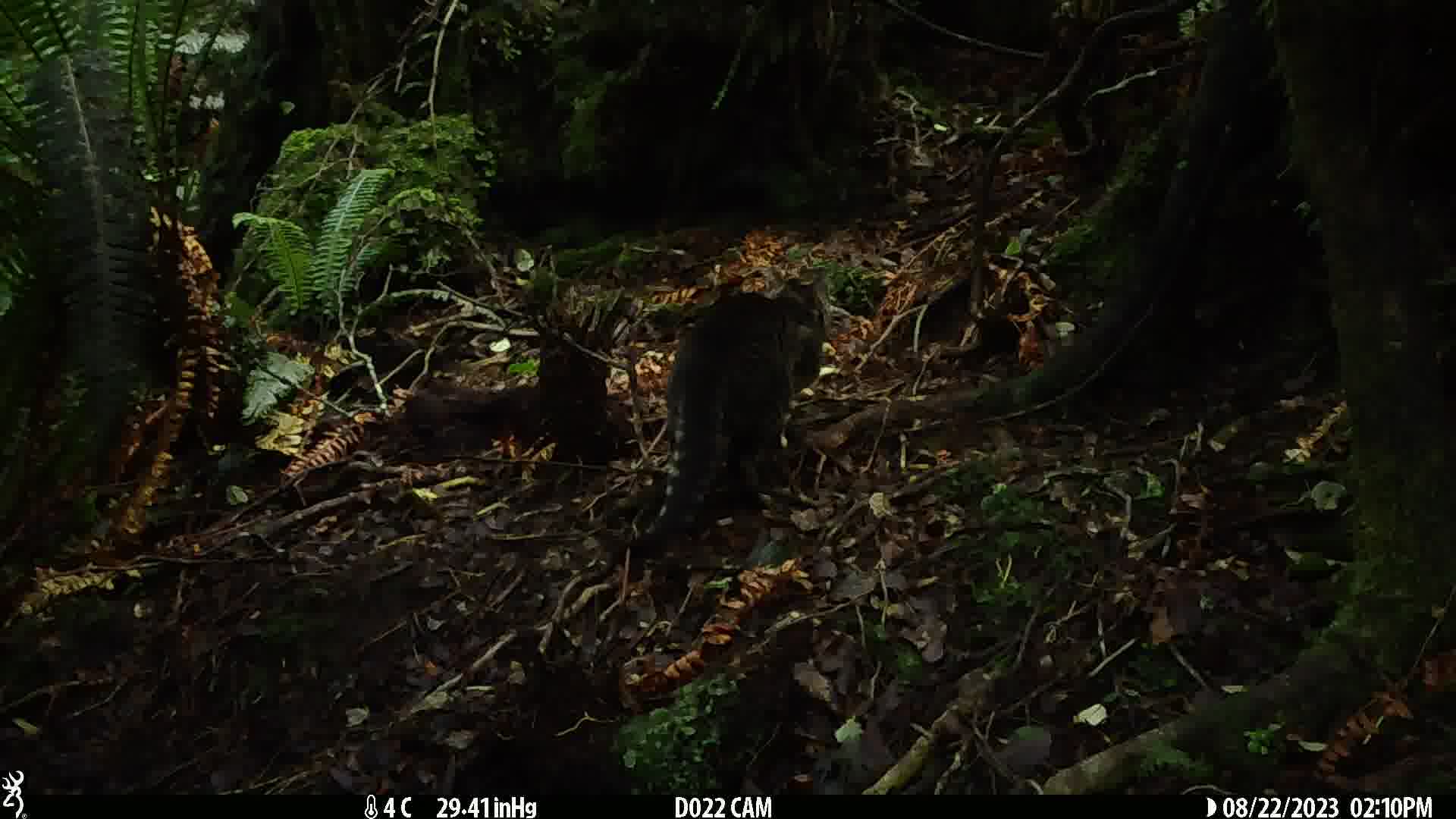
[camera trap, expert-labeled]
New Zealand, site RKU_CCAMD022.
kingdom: Animalia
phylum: Chordata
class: Mammalia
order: Carnivora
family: Felidae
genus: Felis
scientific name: Felis catus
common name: domestic cat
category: cat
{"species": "cat (domestic cat) (Felis catus)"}